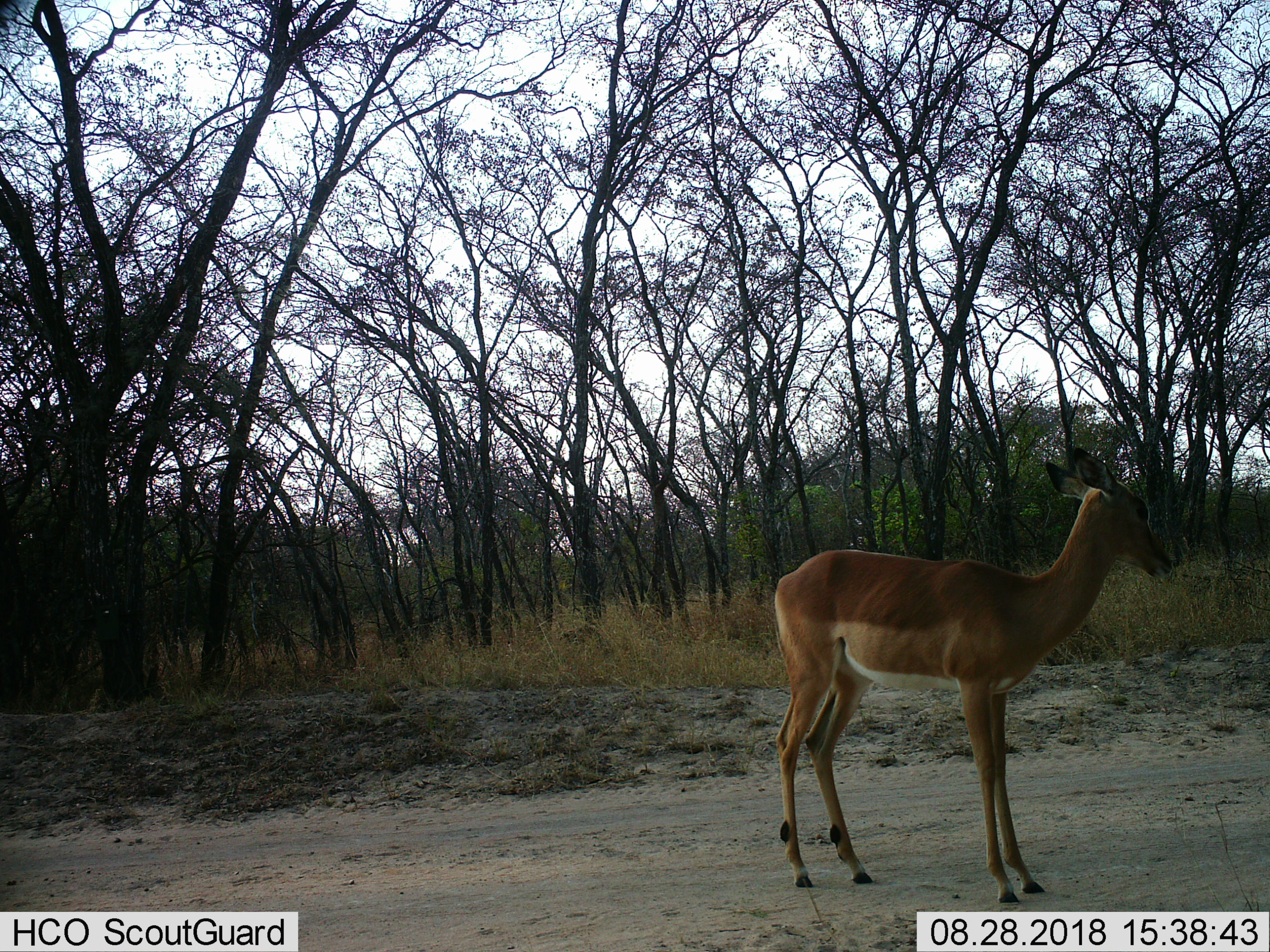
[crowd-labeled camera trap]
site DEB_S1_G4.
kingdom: Animalia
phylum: Chordata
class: Mammalia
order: Artiodactyla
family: Bovidae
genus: Aepyceros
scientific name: Aepyceros melampus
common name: impala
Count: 1.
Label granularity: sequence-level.